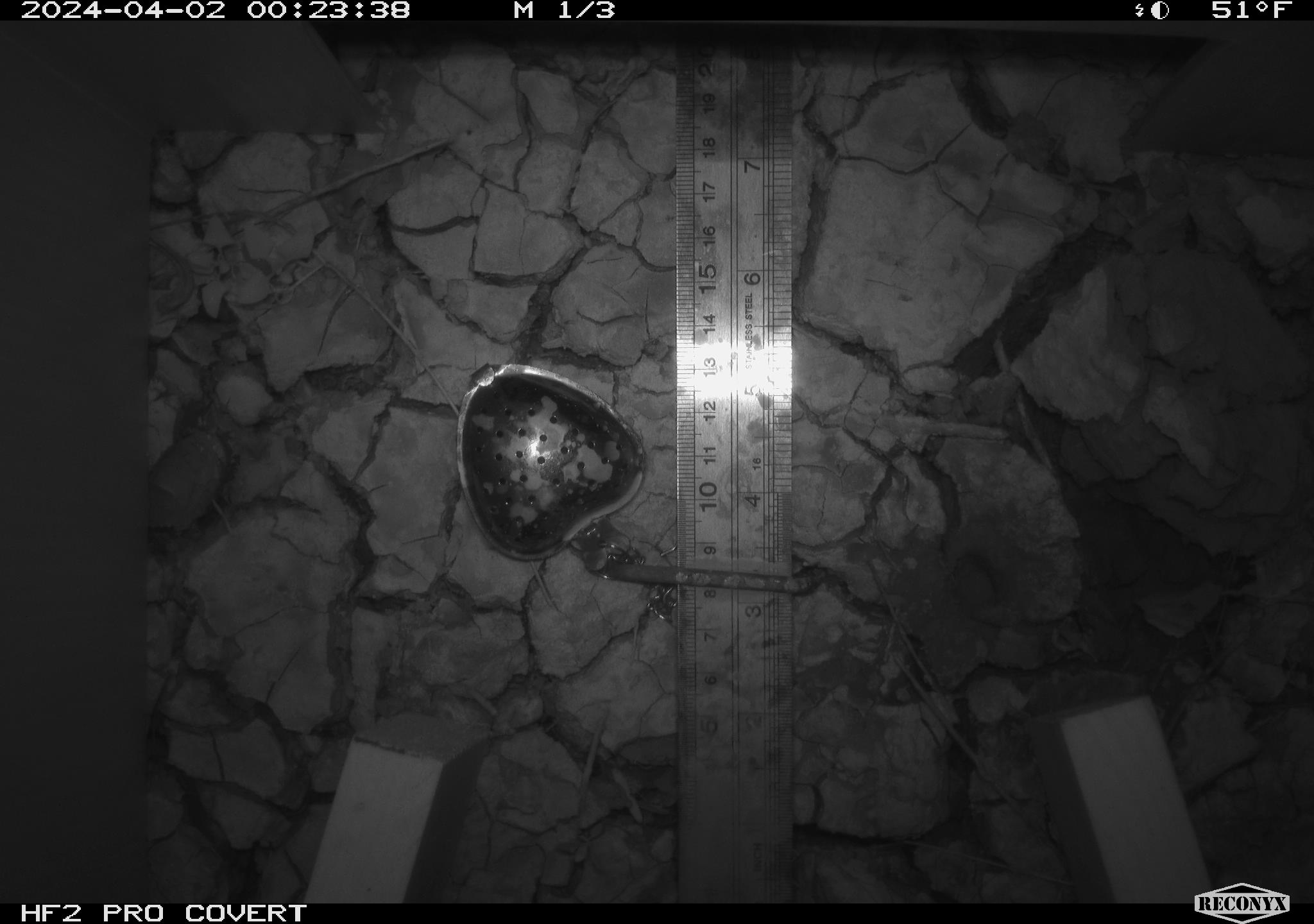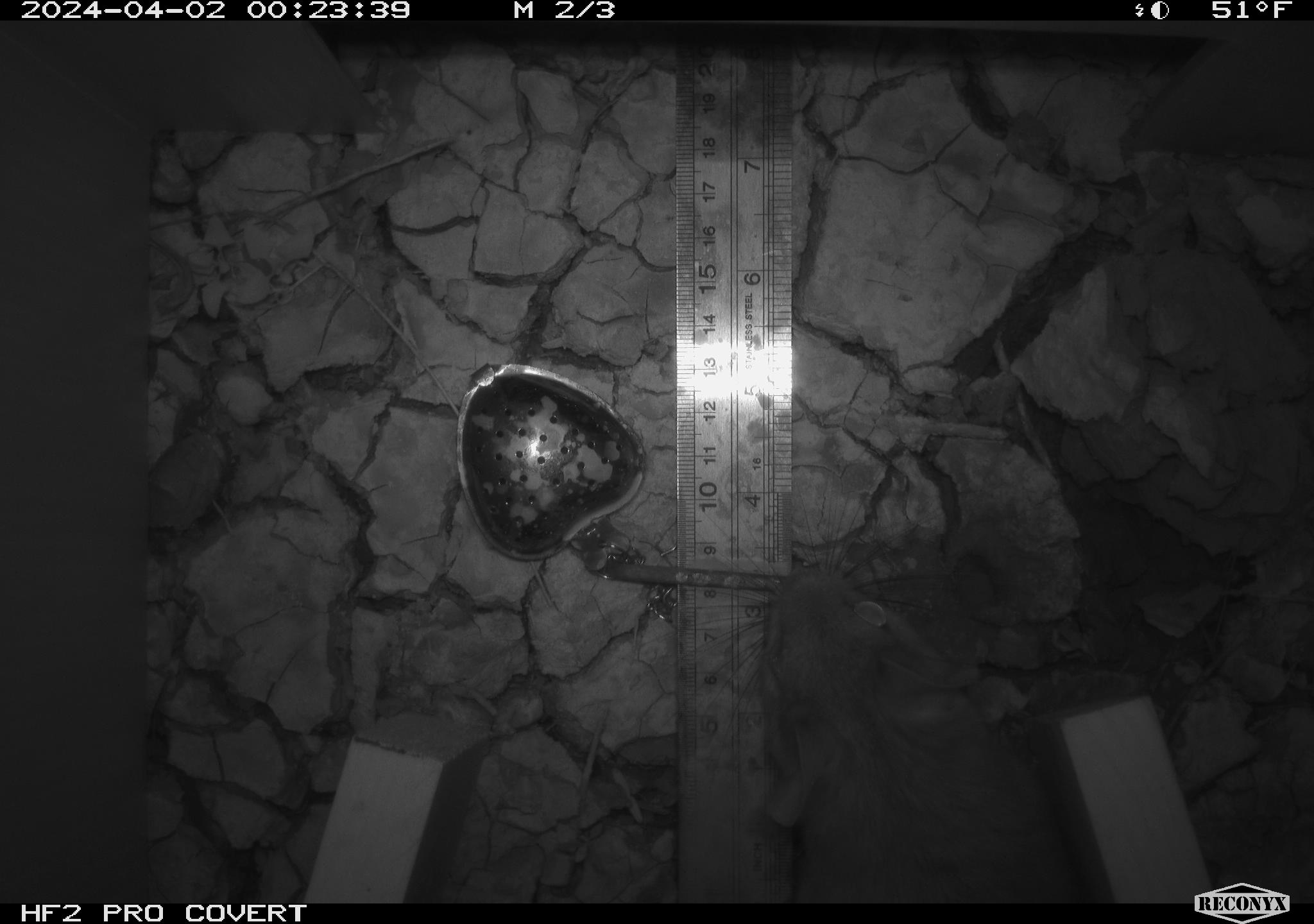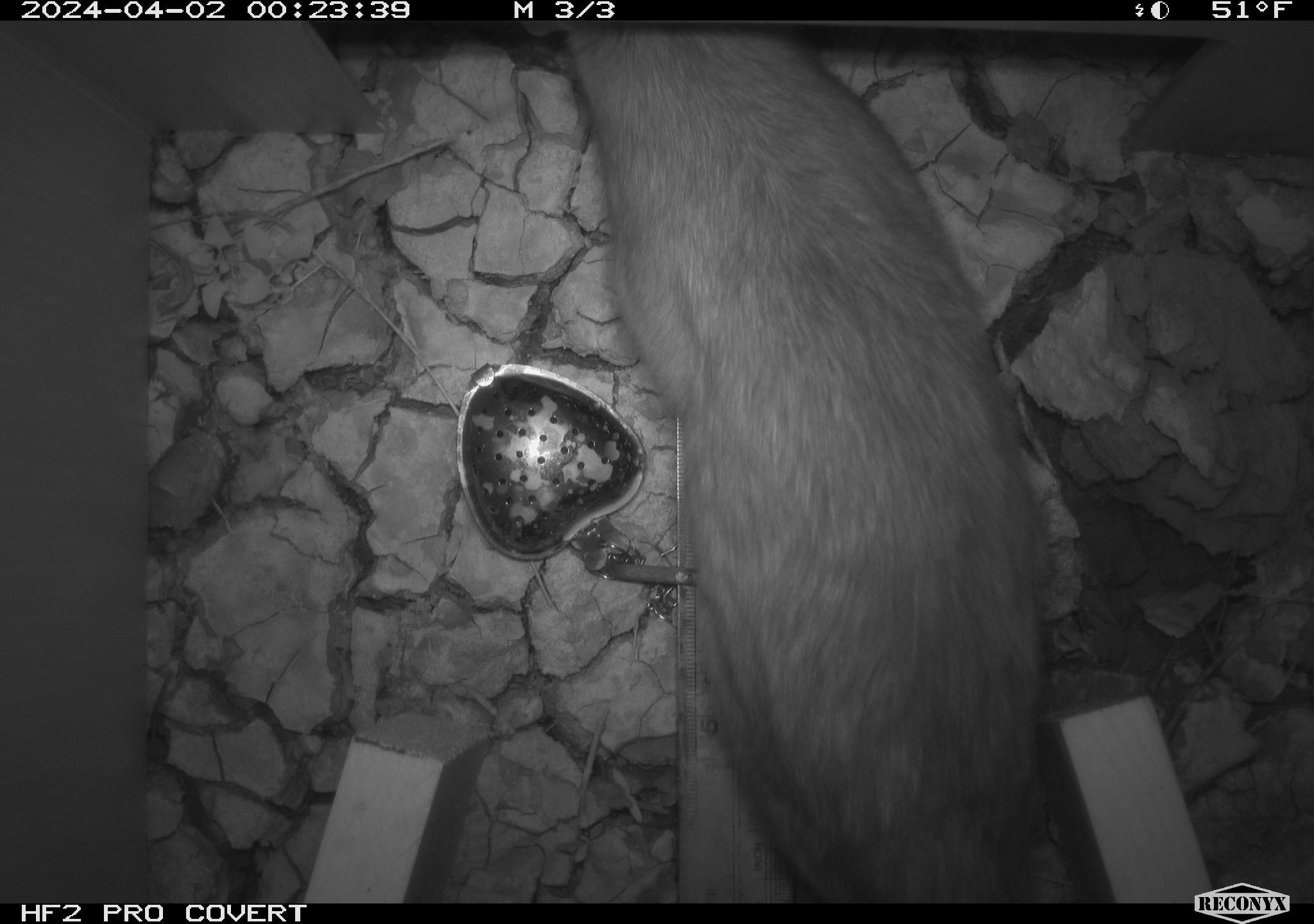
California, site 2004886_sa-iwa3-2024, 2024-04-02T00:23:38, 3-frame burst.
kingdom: Animalia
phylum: Chordata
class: Mammalia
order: Rodentia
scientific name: Rodentia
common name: woodrat or rat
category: woodrat or rat species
Woodrat or rat species (woodrat or rat) (Rodentia).